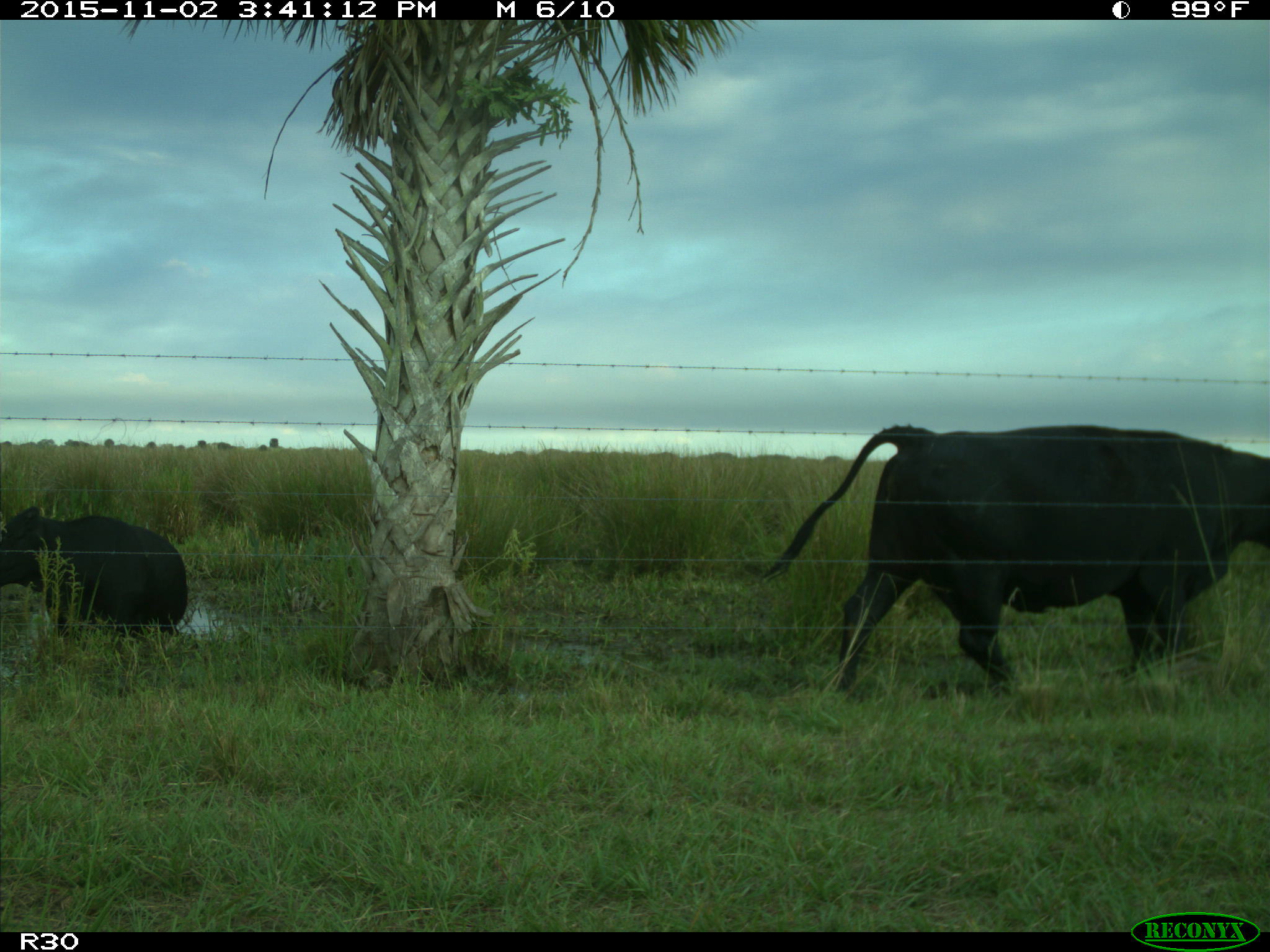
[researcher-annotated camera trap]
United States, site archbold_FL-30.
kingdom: Animalia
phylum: Chordata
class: Mammalia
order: Artiodactyla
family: Bovidae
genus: Bos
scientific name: Bos taurus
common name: domestic cow